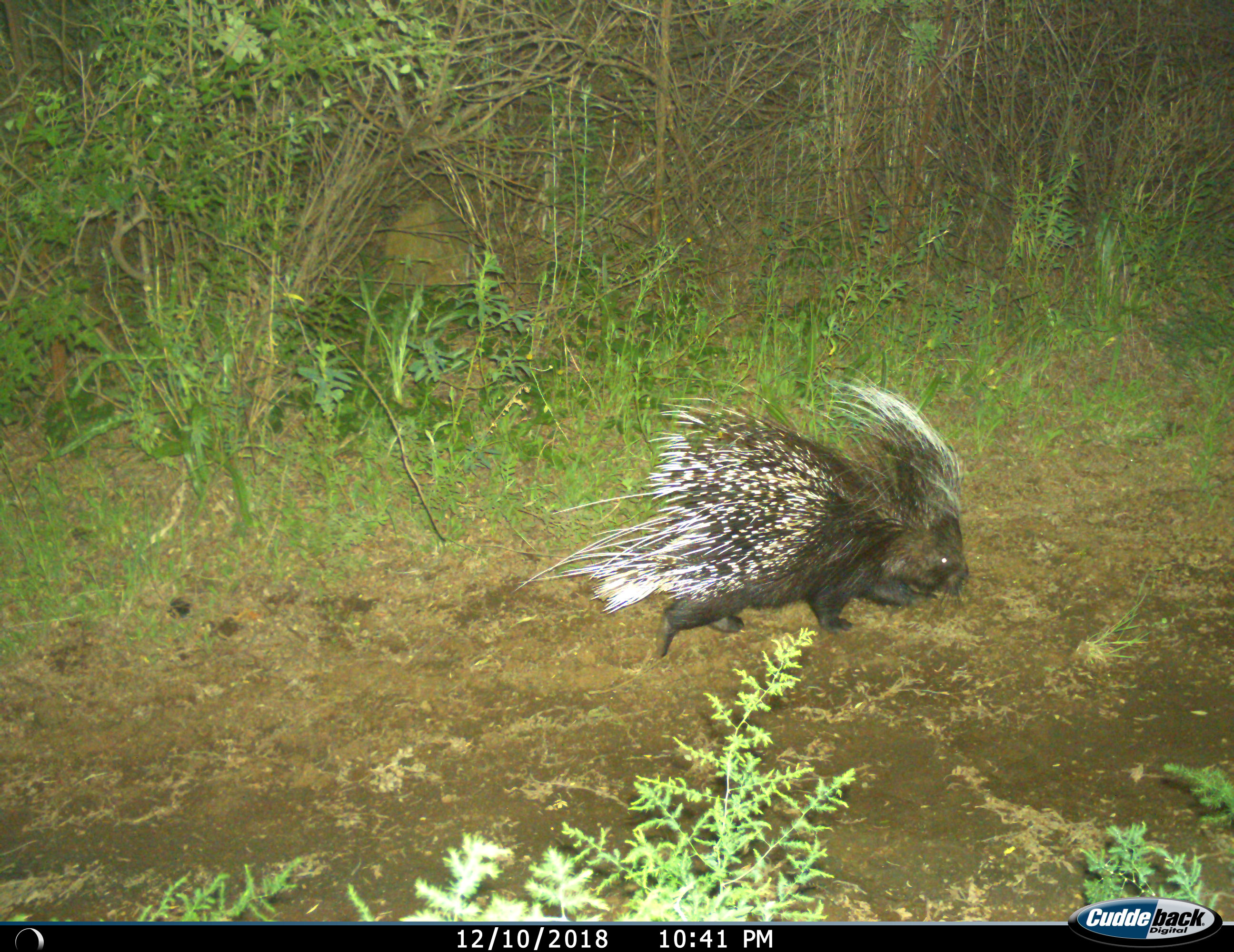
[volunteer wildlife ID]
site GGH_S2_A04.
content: unidentified animal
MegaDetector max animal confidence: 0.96